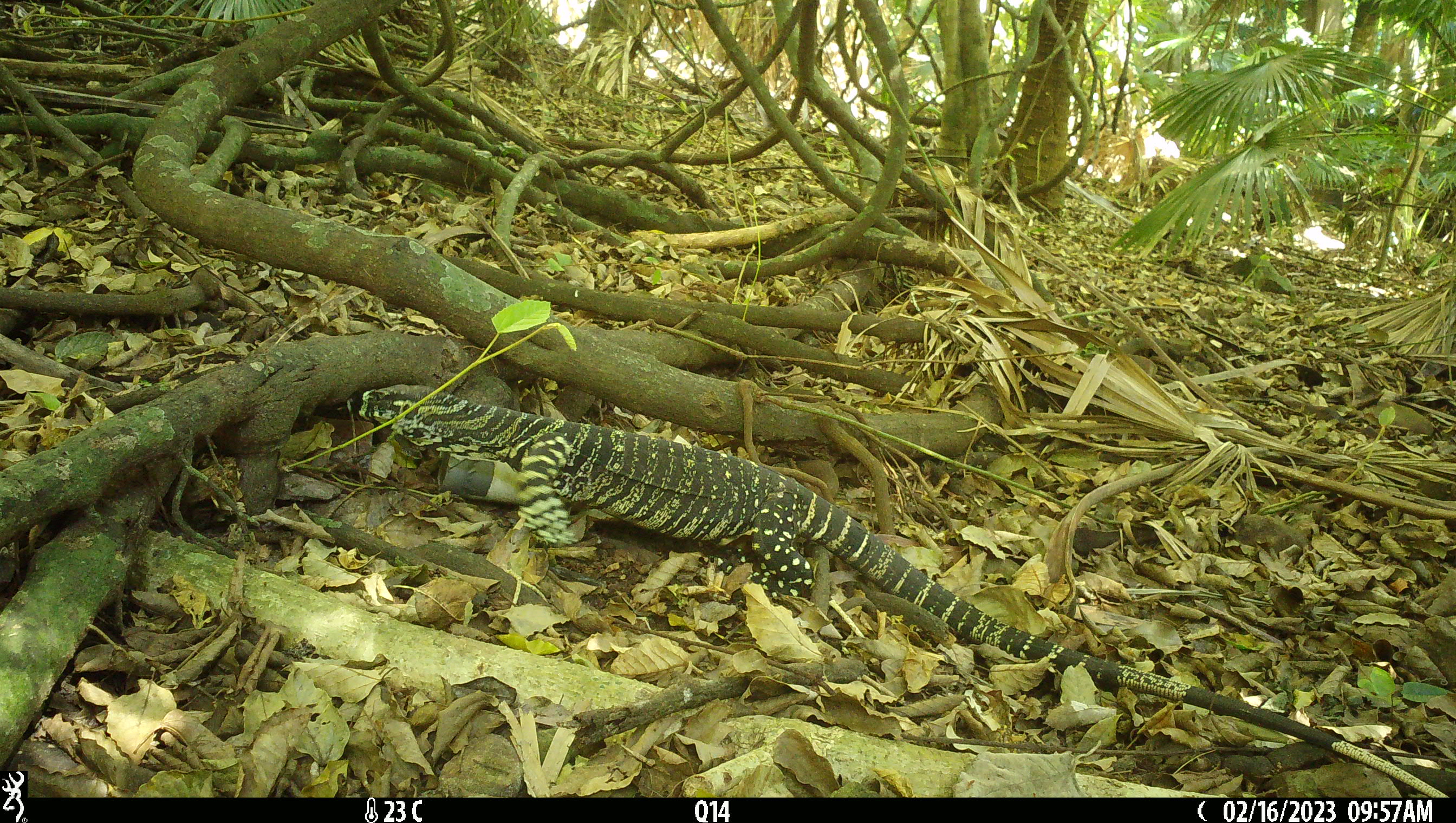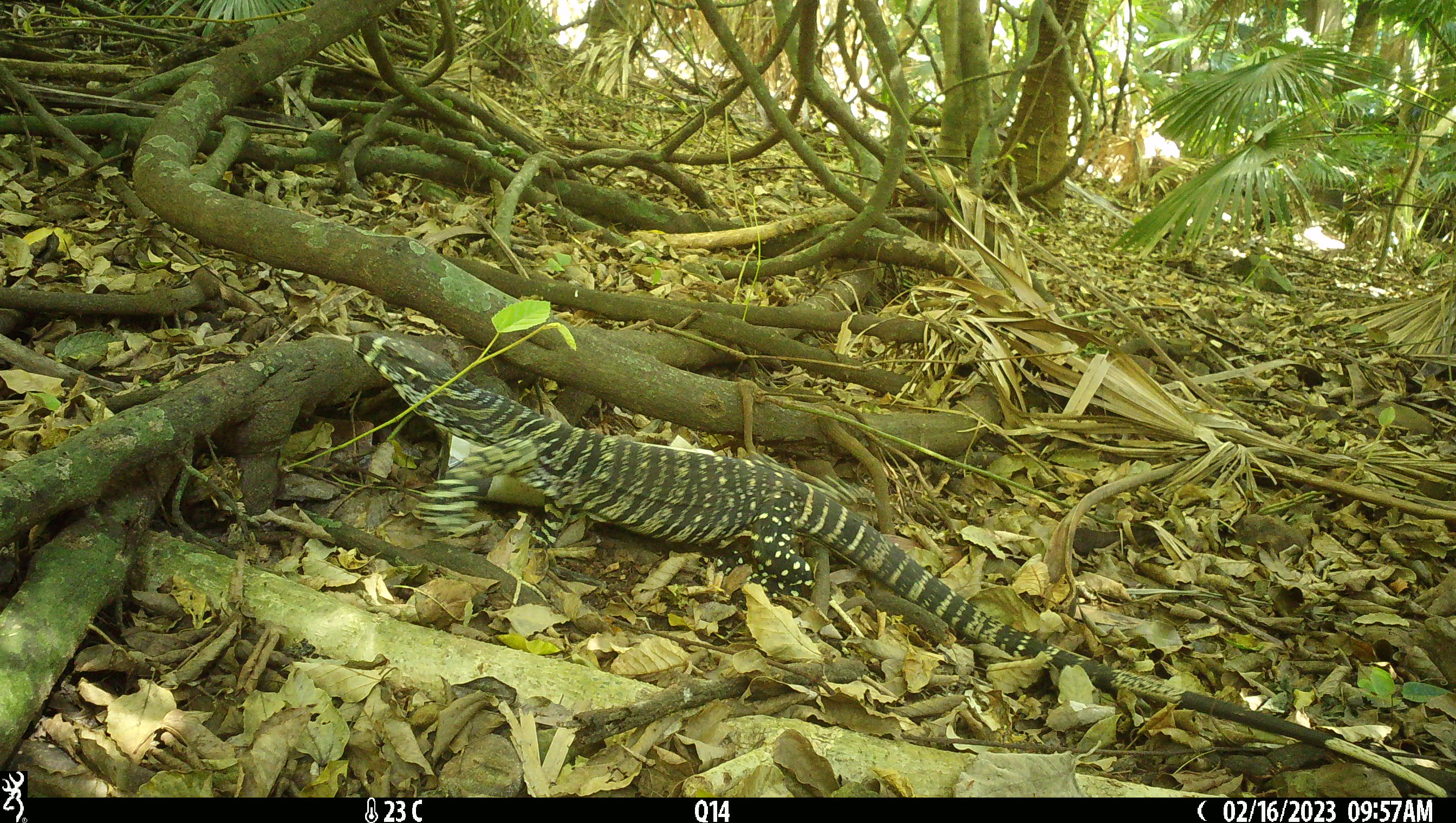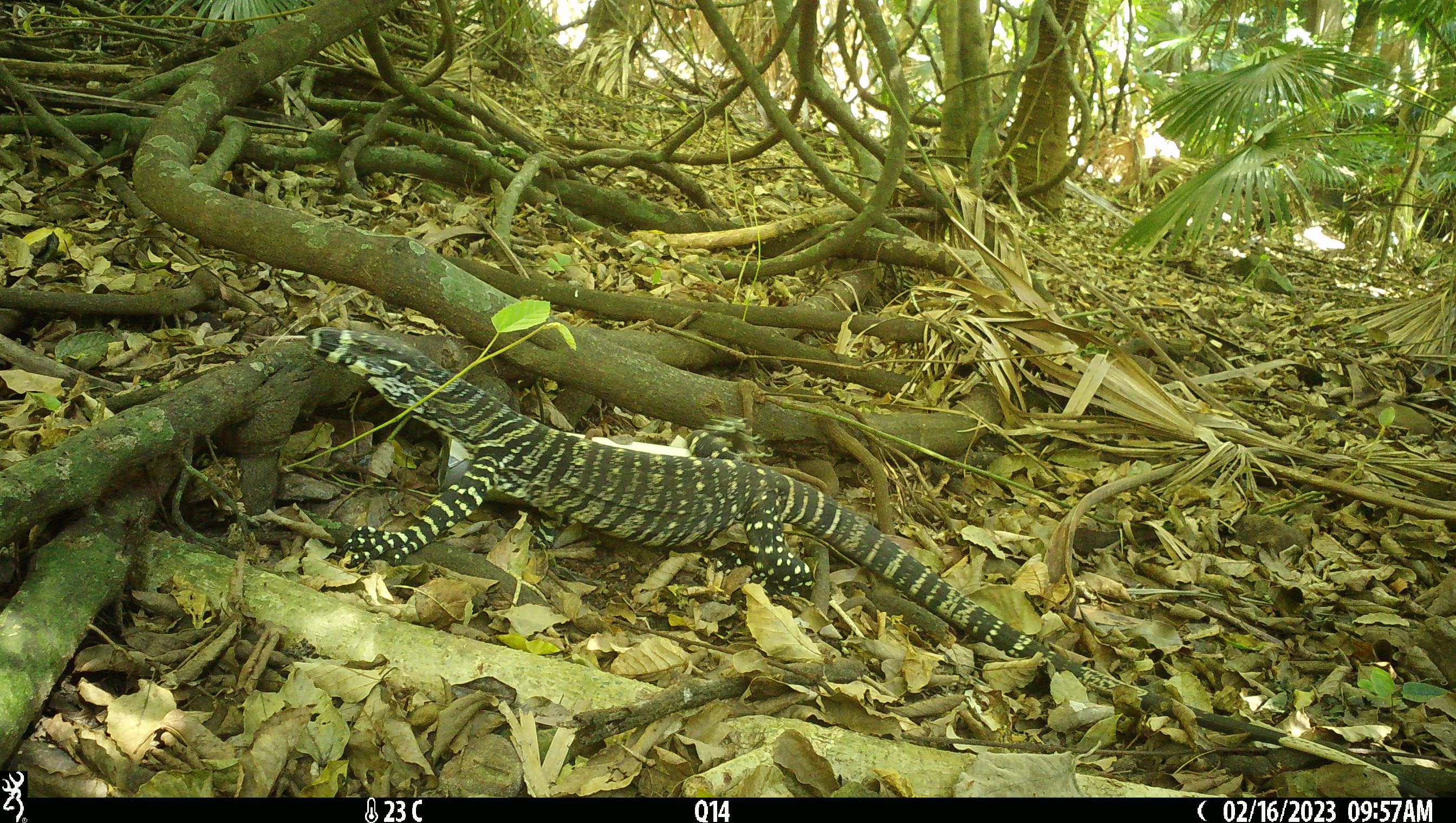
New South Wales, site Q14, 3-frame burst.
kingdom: Animalia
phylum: Chordata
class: Reptilia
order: Squamata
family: Varanidae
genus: Varanus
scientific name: Varanus varius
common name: lace monitor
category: goanna